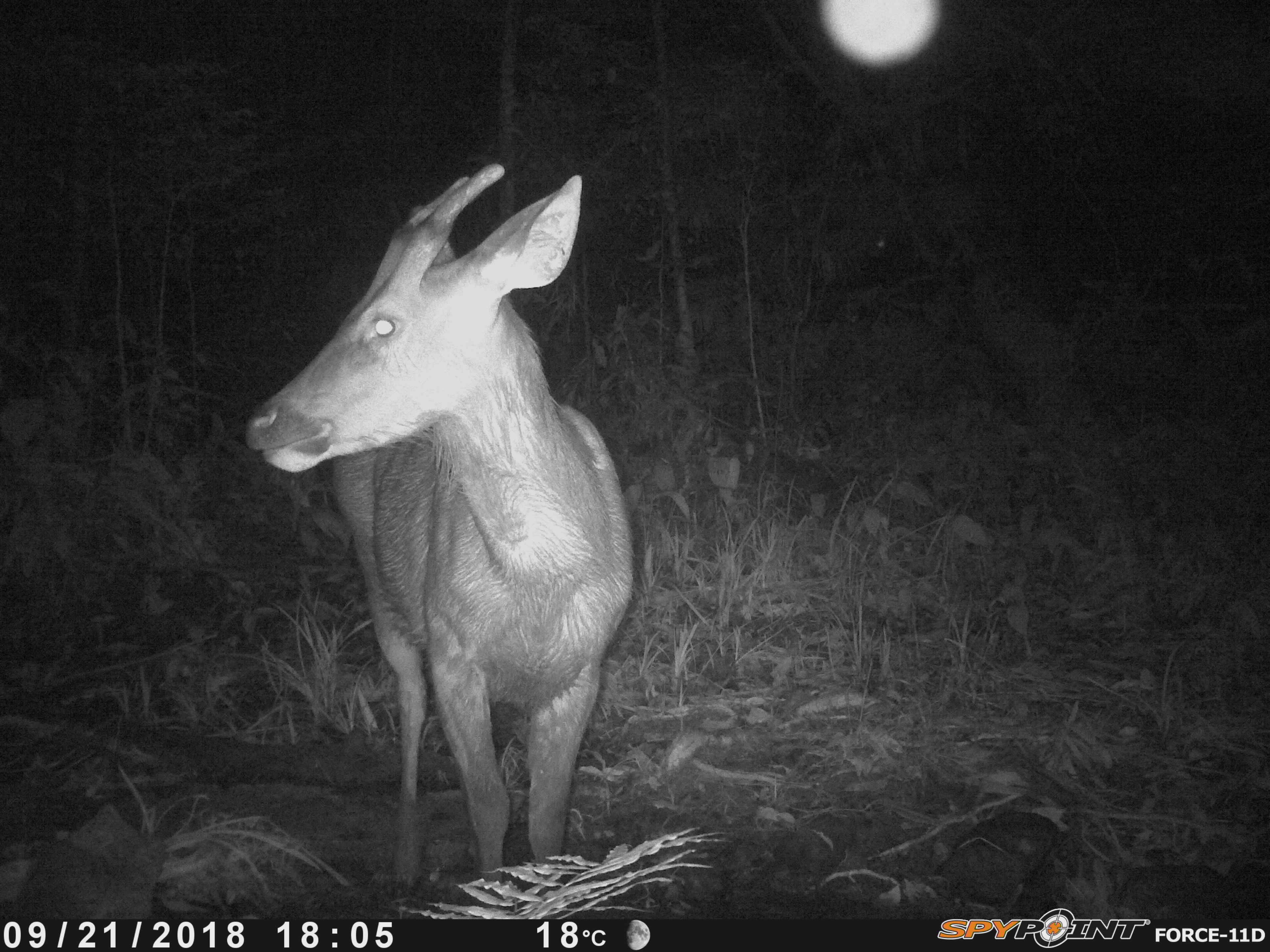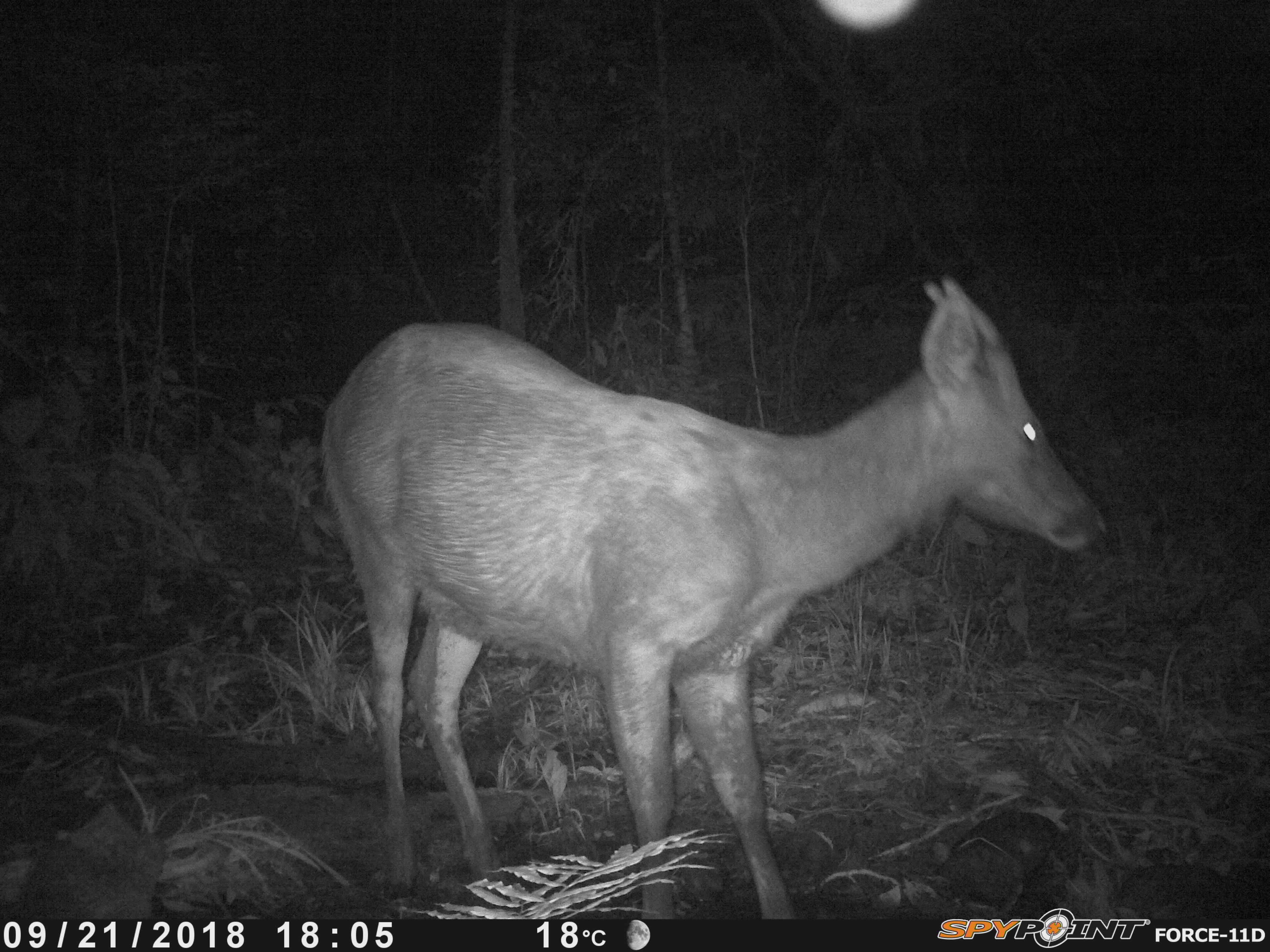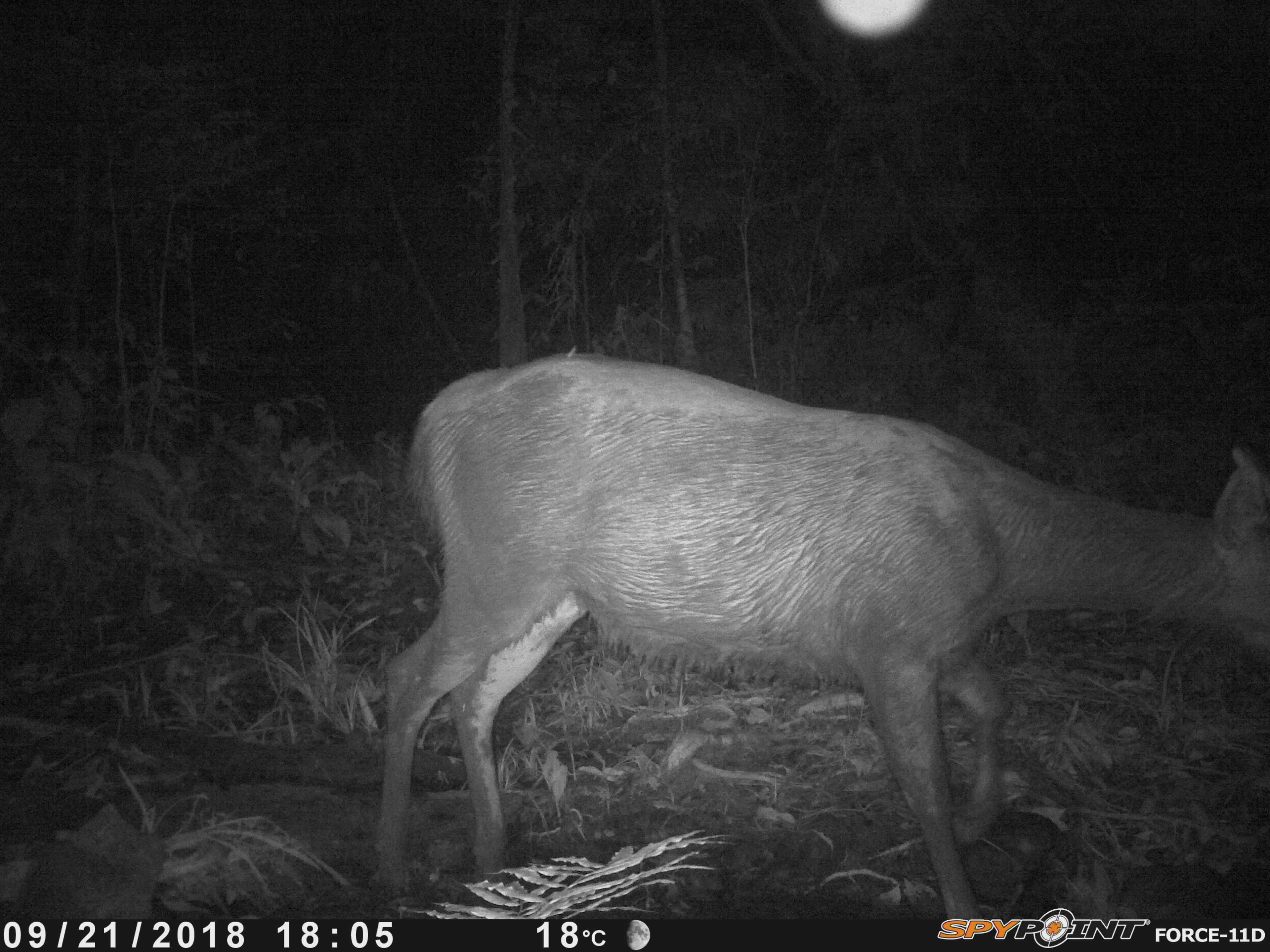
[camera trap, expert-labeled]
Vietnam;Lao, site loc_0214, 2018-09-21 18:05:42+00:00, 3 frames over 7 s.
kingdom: Animalia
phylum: Chordata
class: Mammalia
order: Artiodactyla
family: Cervidae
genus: Rusa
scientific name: Rusa unicolor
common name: sambar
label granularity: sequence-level